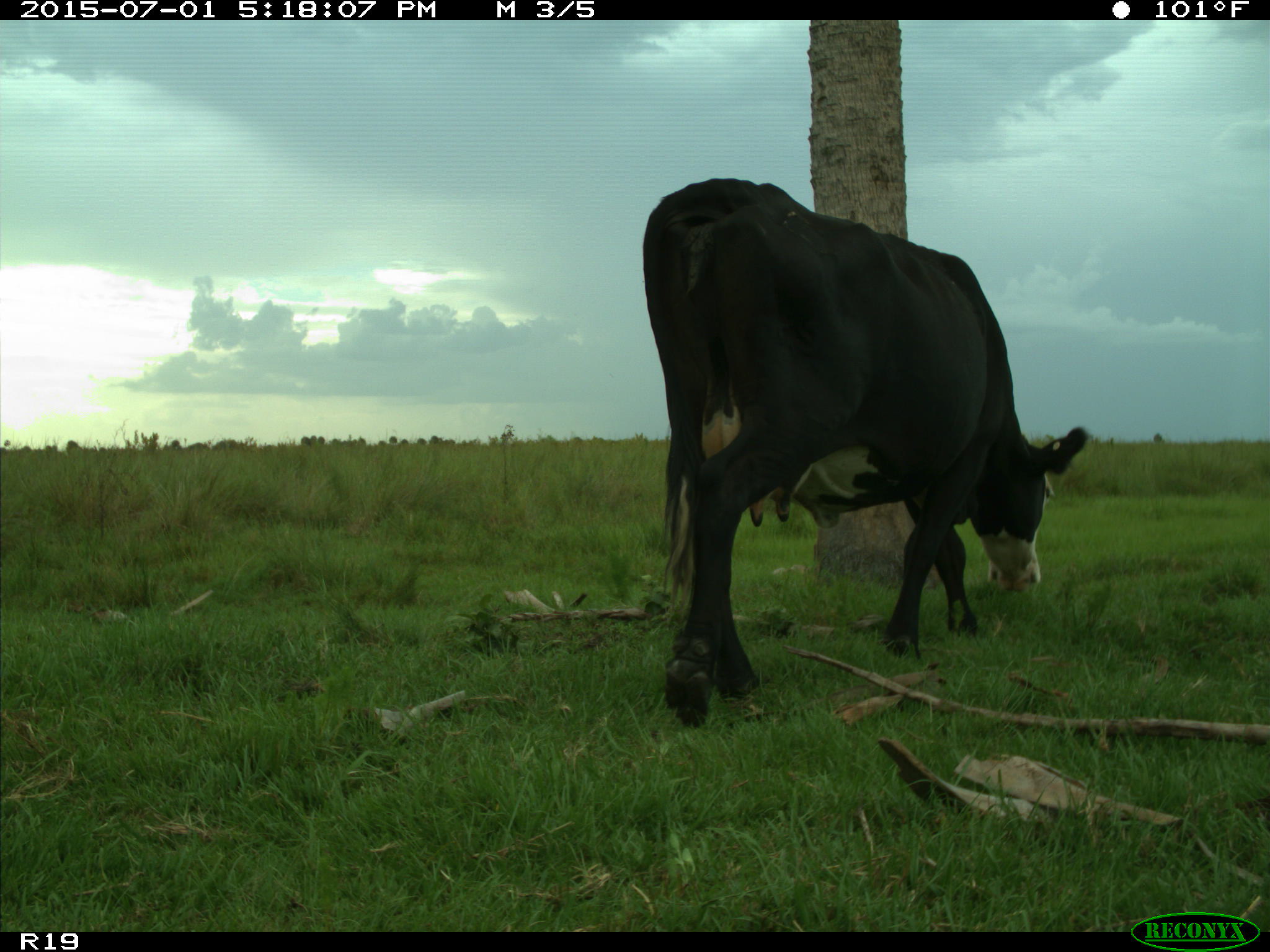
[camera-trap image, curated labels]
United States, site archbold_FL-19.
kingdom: Animalia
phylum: Chordata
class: Mammalia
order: Artiodactyla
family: Bovidae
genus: Bos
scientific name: Bos taurus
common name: domestic cow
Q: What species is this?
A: Bos taurus (domestic cow).